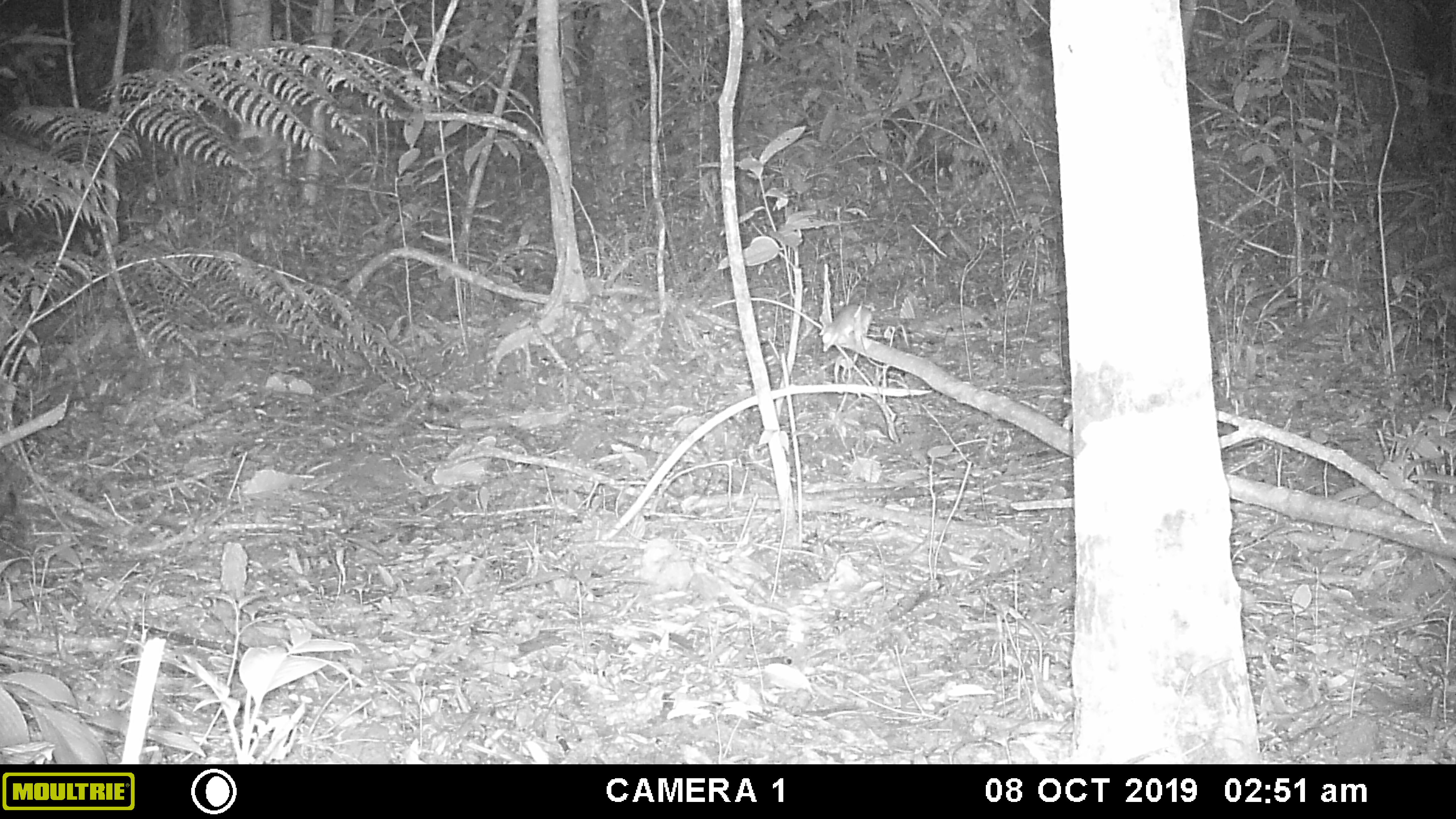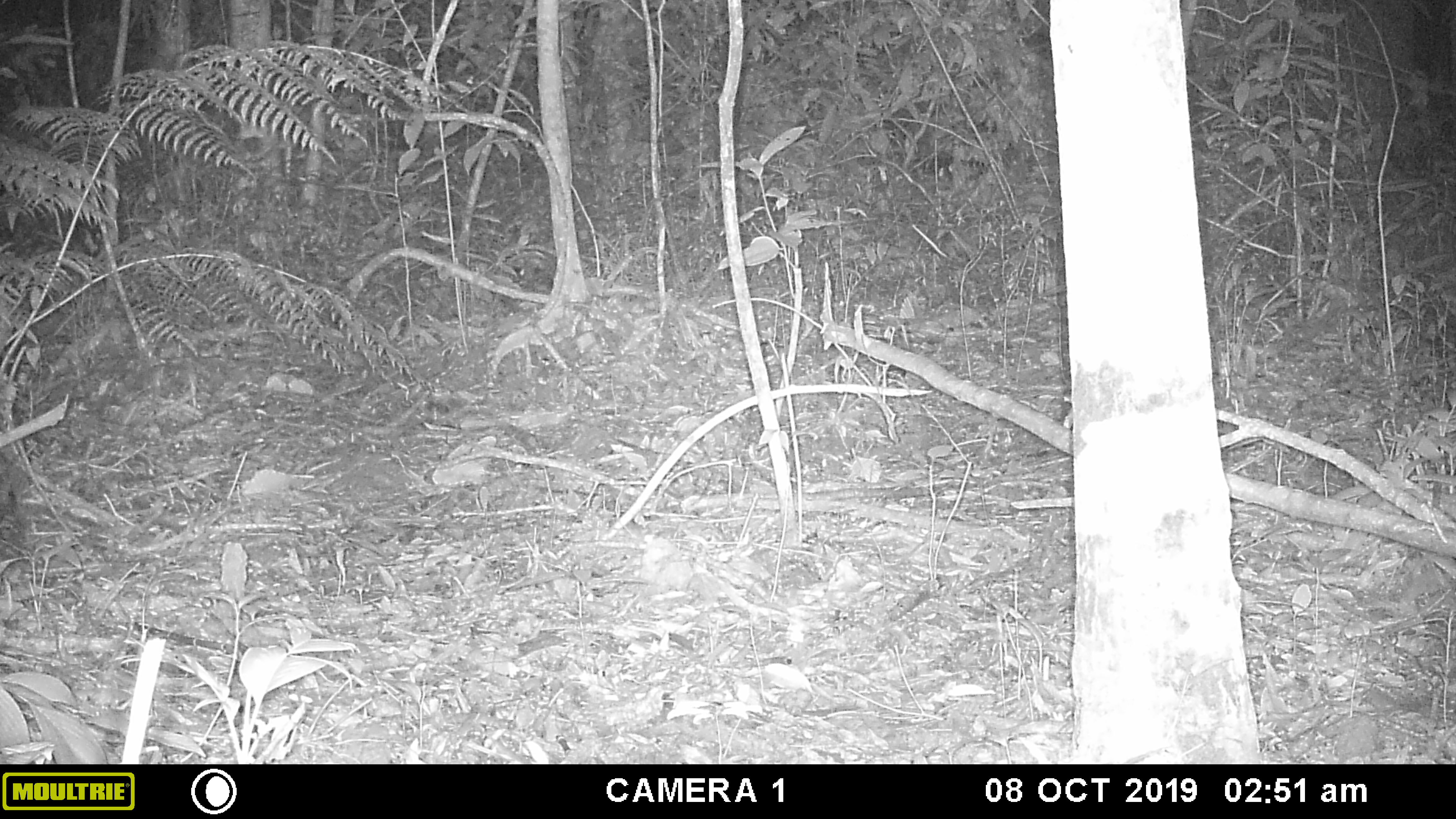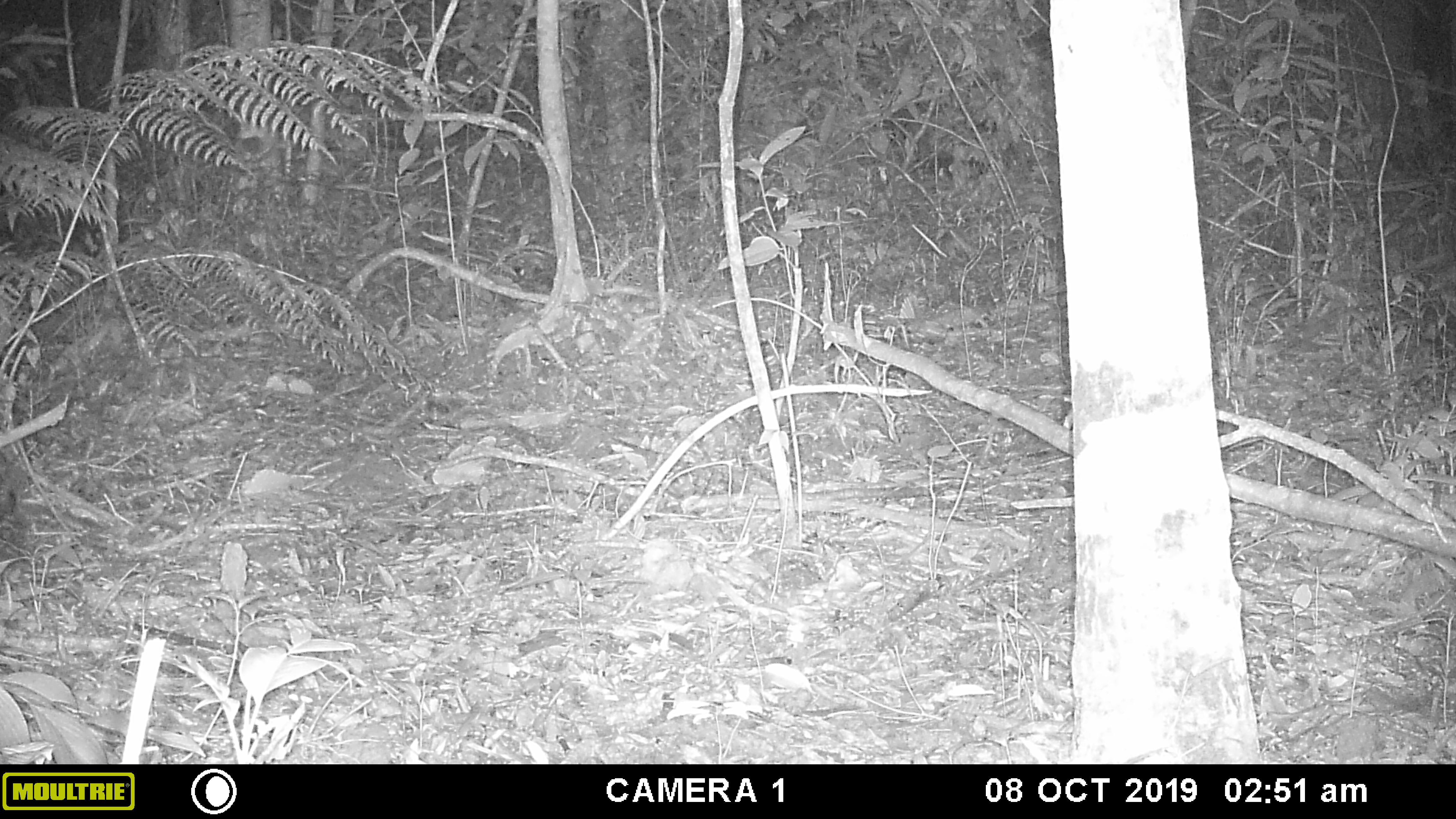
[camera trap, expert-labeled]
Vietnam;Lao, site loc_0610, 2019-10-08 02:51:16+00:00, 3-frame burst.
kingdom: Animalia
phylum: Chordata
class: Mammalia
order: Rodentia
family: Muridae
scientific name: Muridae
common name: old-world mice and rats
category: unidentified murid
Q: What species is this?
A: Unidentified murid (old-world mice and rats) (Muridae).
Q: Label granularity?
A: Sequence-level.